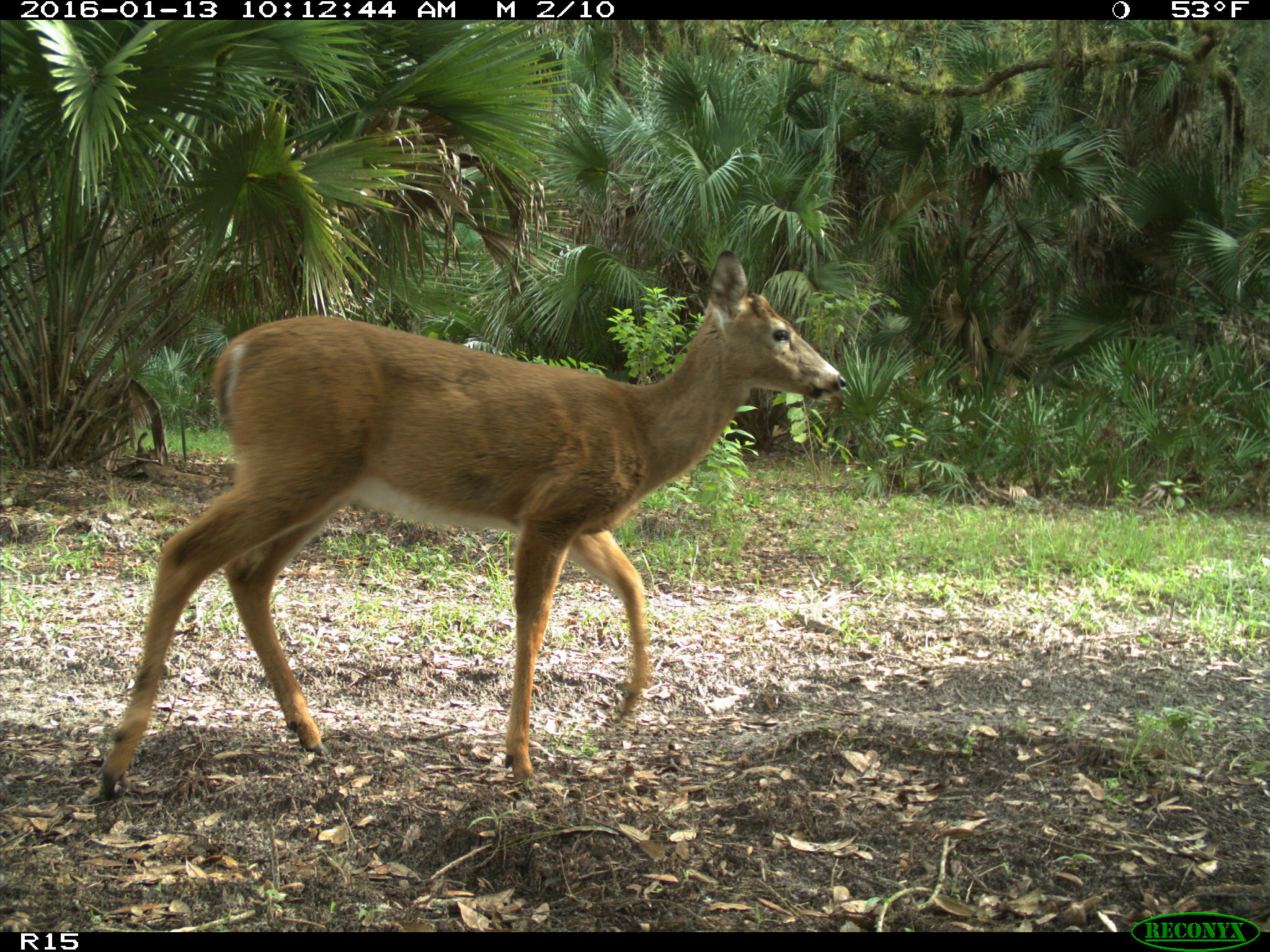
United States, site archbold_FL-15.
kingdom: Animalia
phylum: Chordata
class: Mammalia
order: Artiodactyla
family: Cervidae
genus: Odocoileus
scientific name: Odocoileus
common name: deer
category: unidentified deer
Unidentified deer (deer) (Odocoileus).